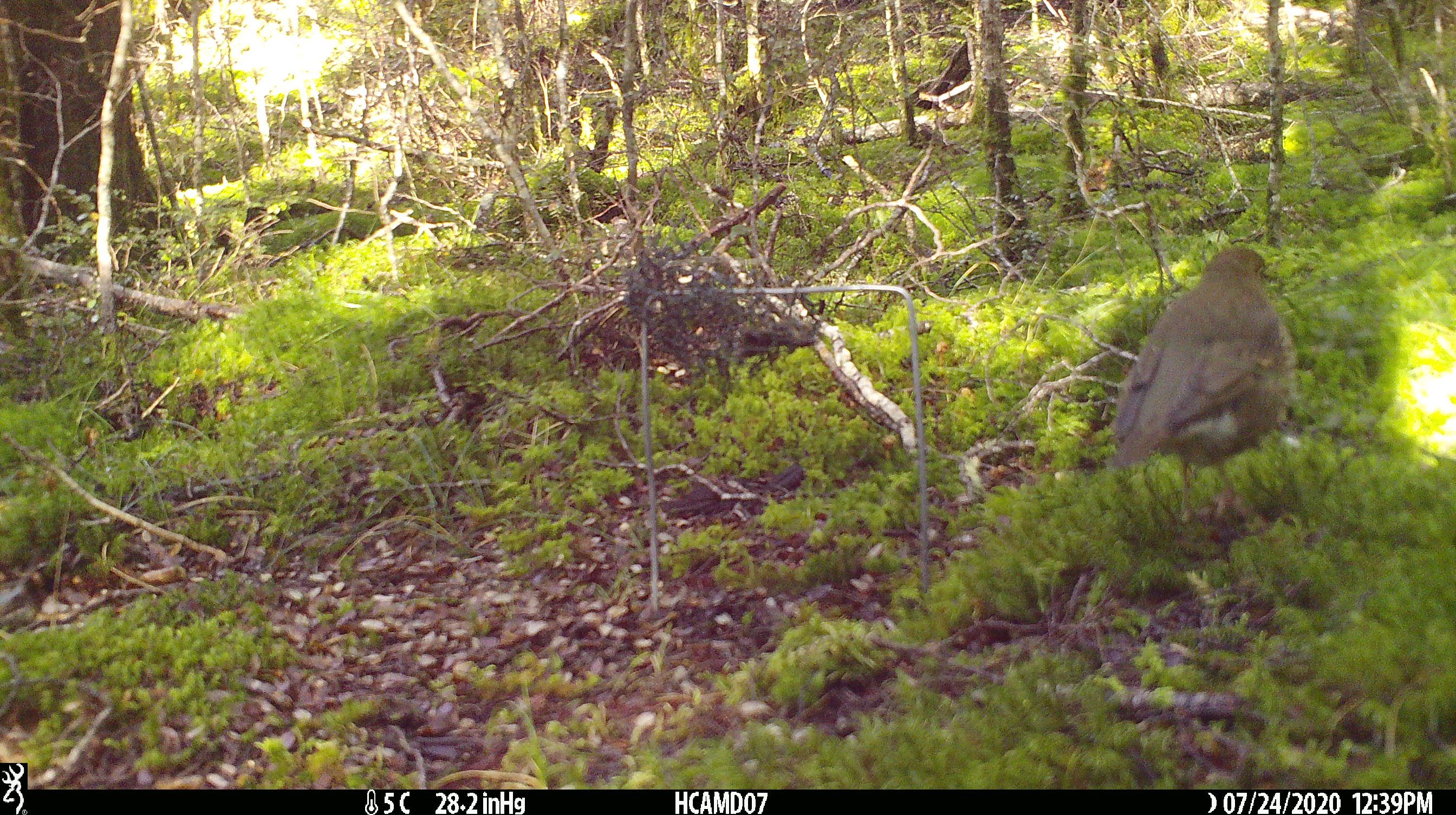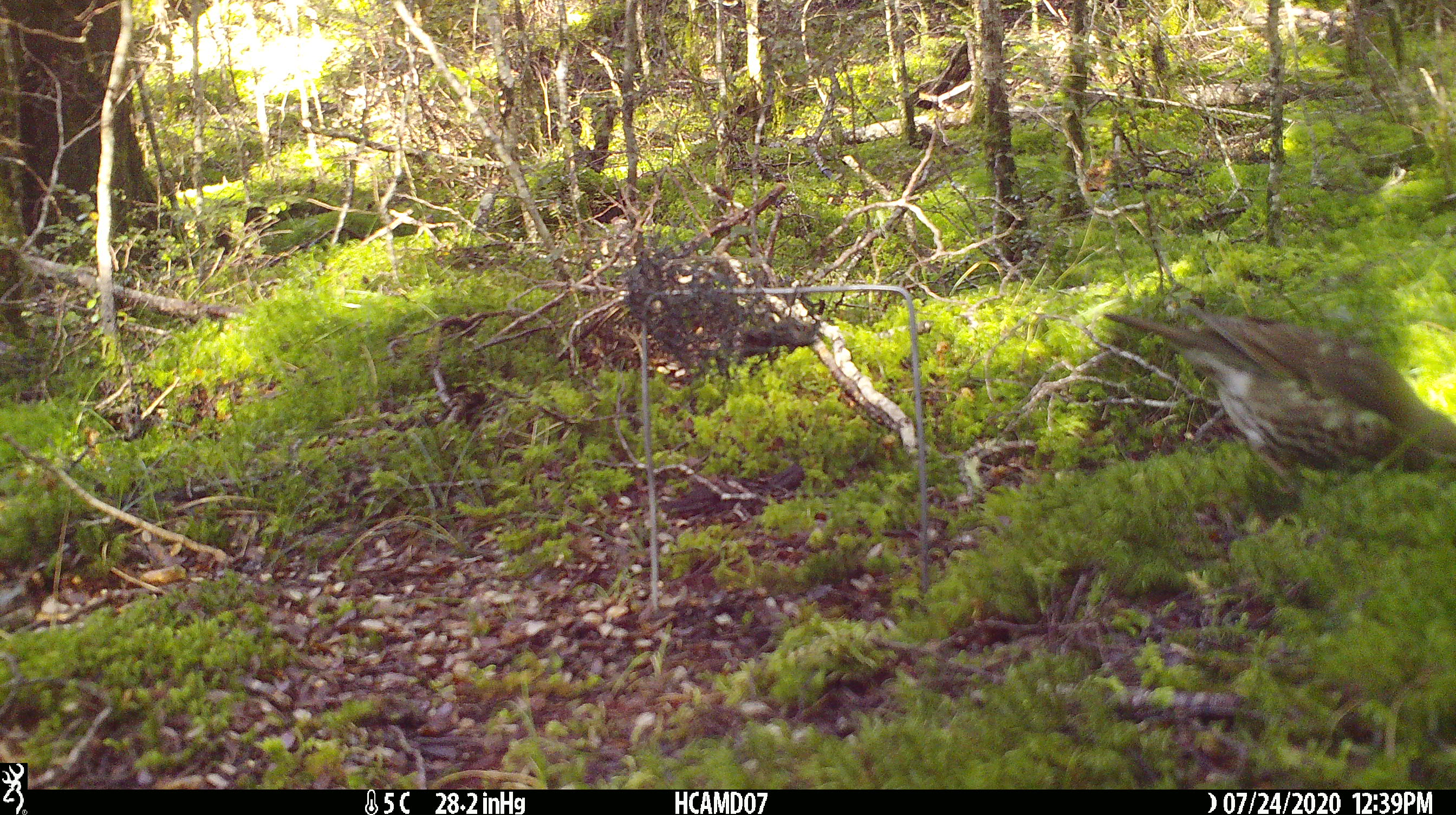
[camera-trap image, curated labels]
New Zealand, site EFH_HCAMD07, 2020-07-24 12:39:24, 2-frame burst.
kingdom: Animalia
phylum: Chordata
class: Aves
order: Passeriformes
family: Turdidae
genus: Turdus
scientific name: Turdus philomelos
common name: song thrush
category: thrush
Thrush (song thrush) (Turdus philomelos).